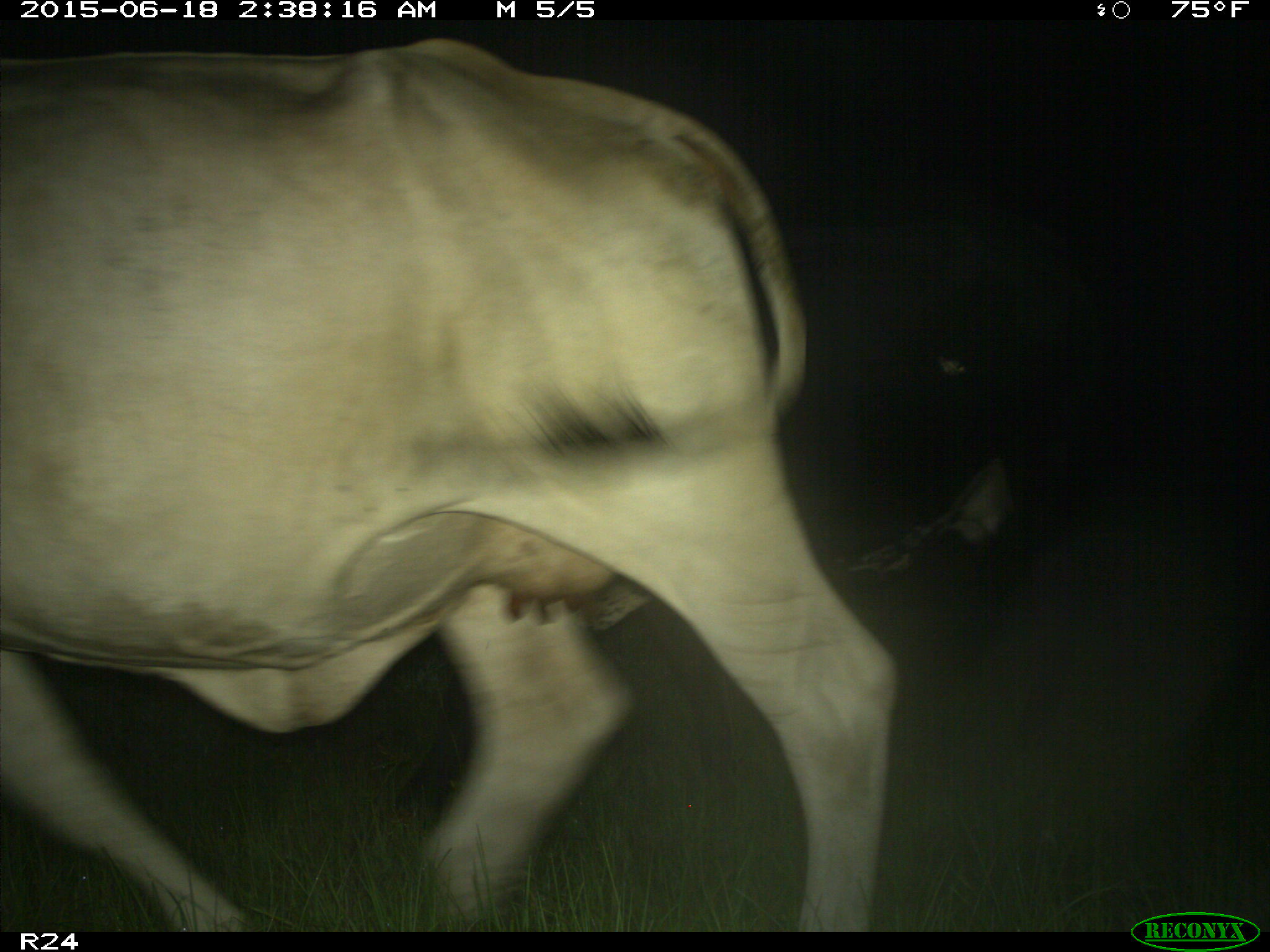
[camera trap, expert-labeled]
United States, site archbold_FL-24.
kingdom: Animalia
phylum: Chordata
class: Mammalia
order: Artiodactyla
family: Bovidae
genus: Bos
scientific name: Bos taurus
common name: domestic cow